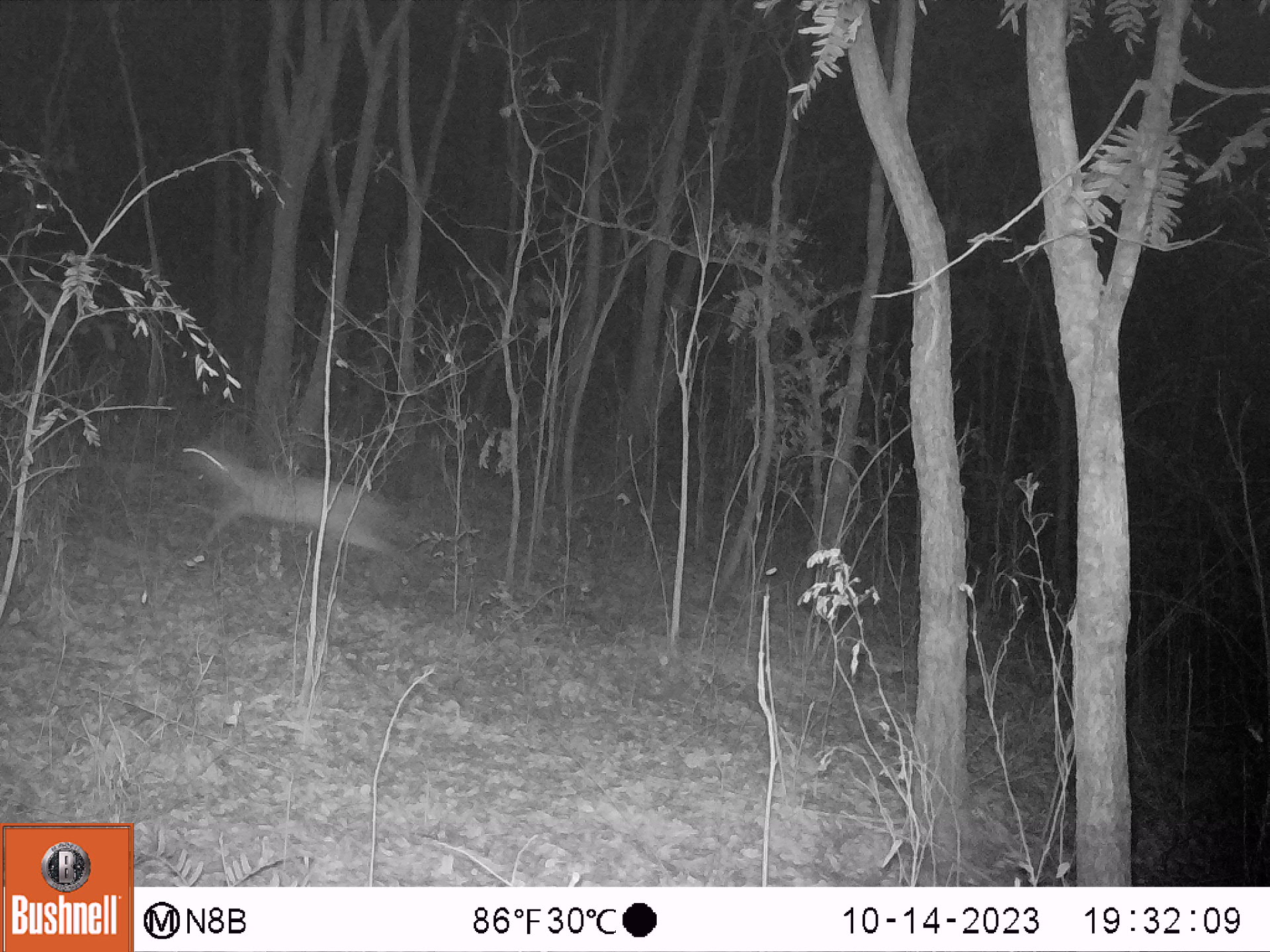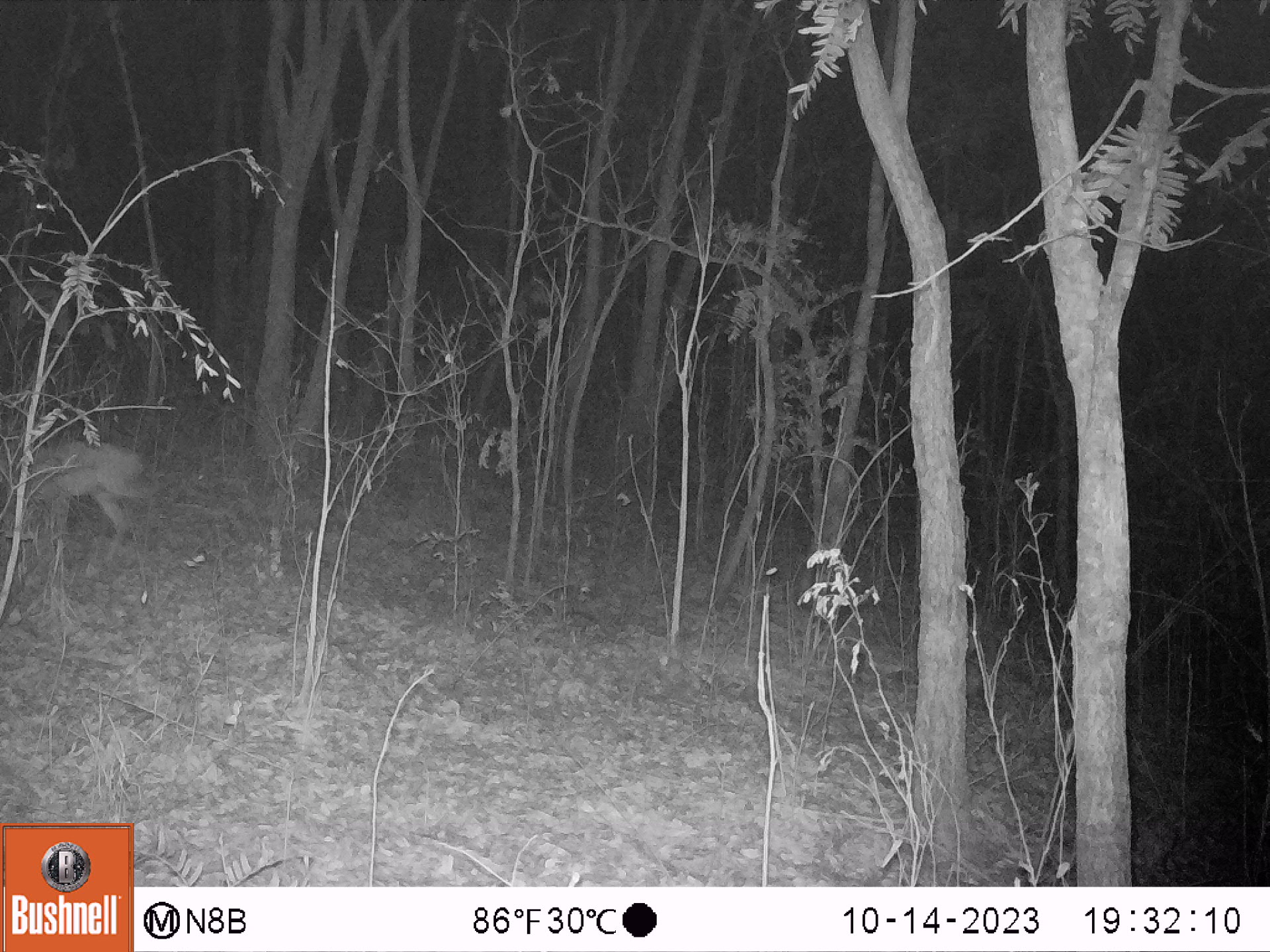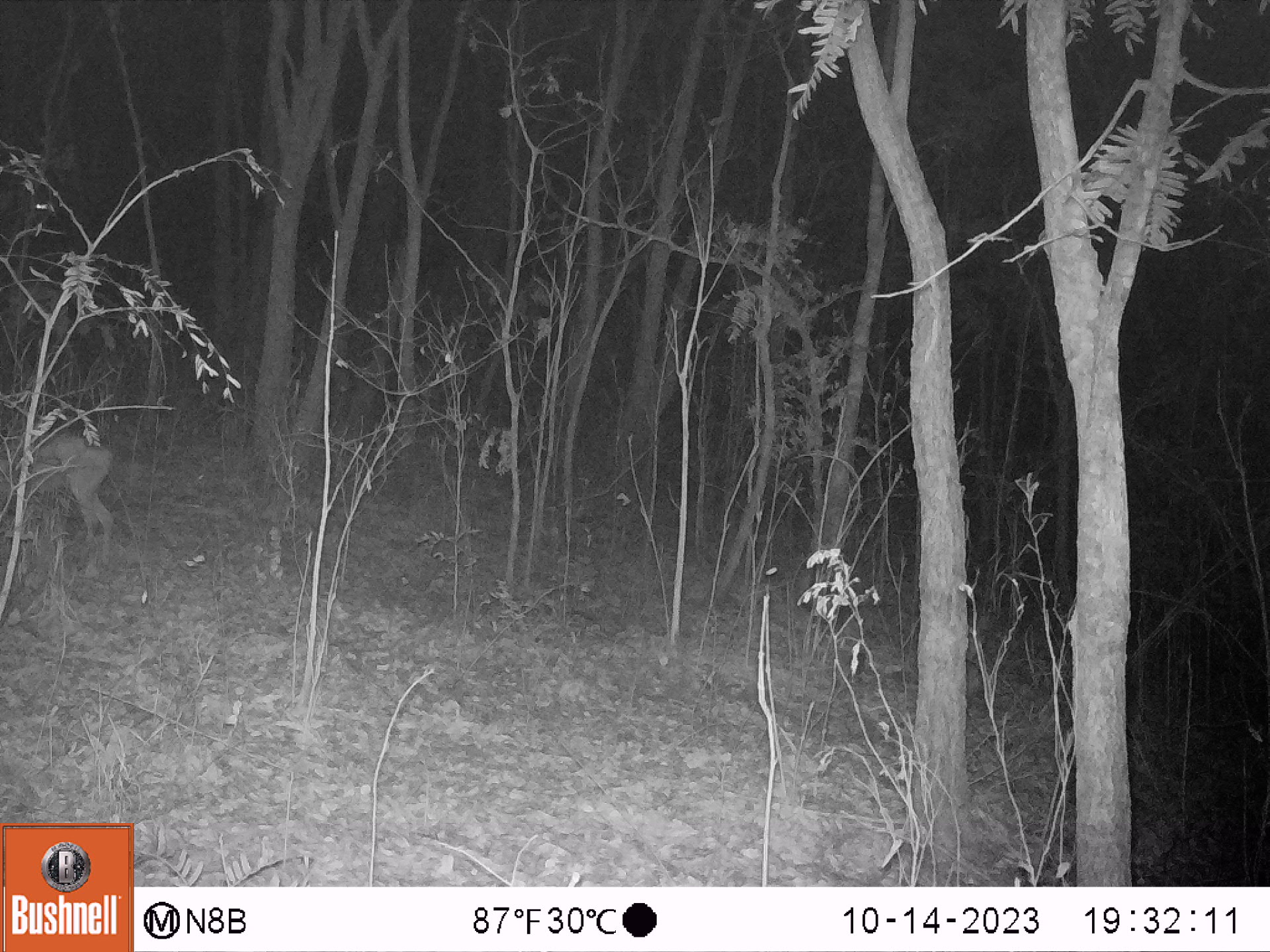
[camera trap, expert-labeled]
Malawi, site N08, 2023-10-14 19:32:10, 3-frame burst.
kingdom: Animalia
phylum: Chordata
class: Mammalia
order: Artiodactyla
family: Bovidae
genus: Sylvicapra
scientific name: Sylvicapra grimmia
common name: common duiker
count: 1